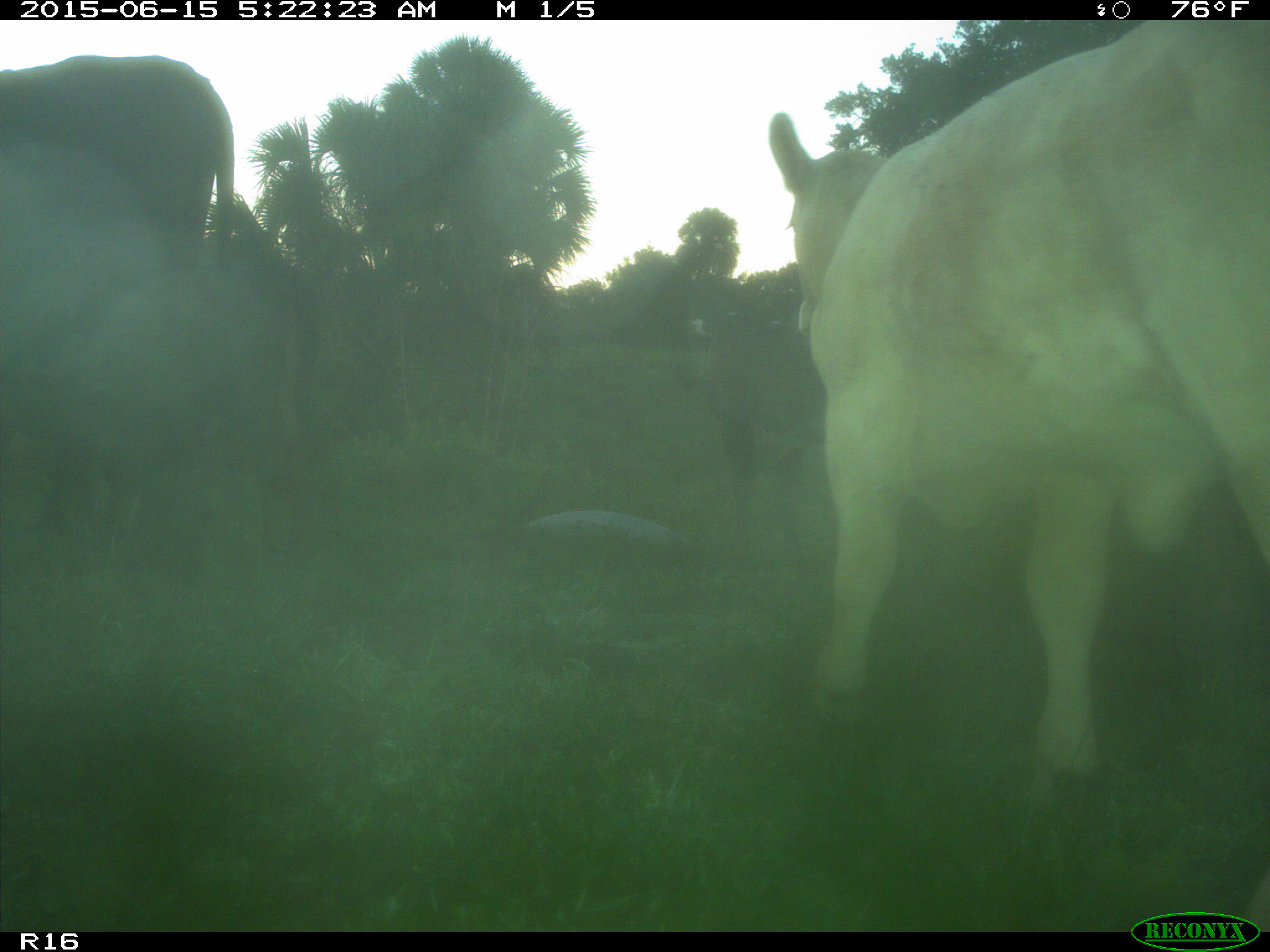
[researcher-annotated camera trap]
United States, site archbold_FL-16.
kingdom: Animalia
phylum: Chordata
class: Mammalia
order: Artiodactyla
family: Bovidae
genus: Bos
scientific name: Bos taurus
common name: domestic cow